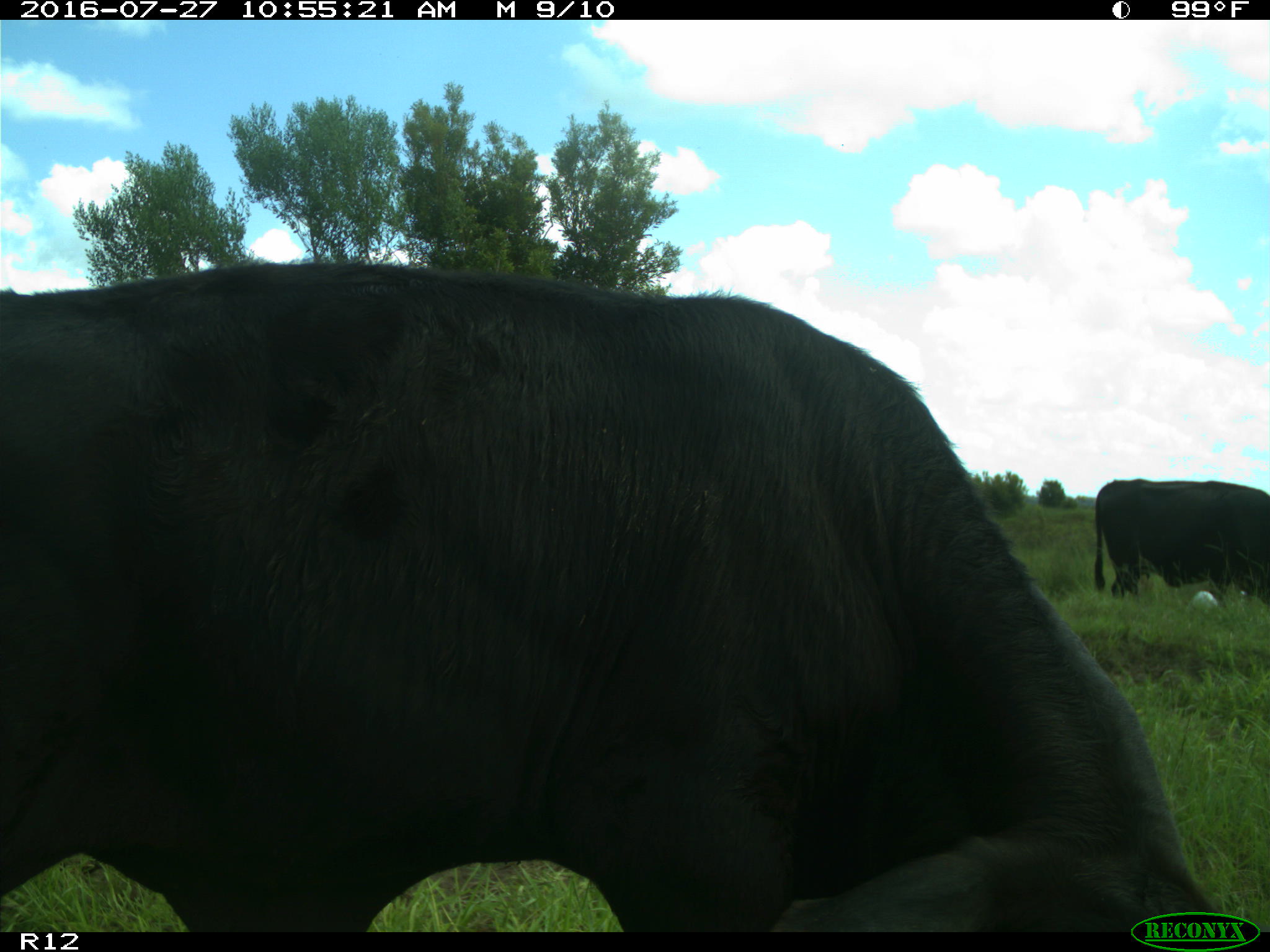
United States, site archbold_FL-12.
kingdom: Animalia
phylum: Chordata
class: Mammalia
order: Artiodactyla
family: Bovidae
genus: Bos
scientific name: Bos taurus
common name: domestic cow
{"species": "Bos taurus (domestic cow)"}